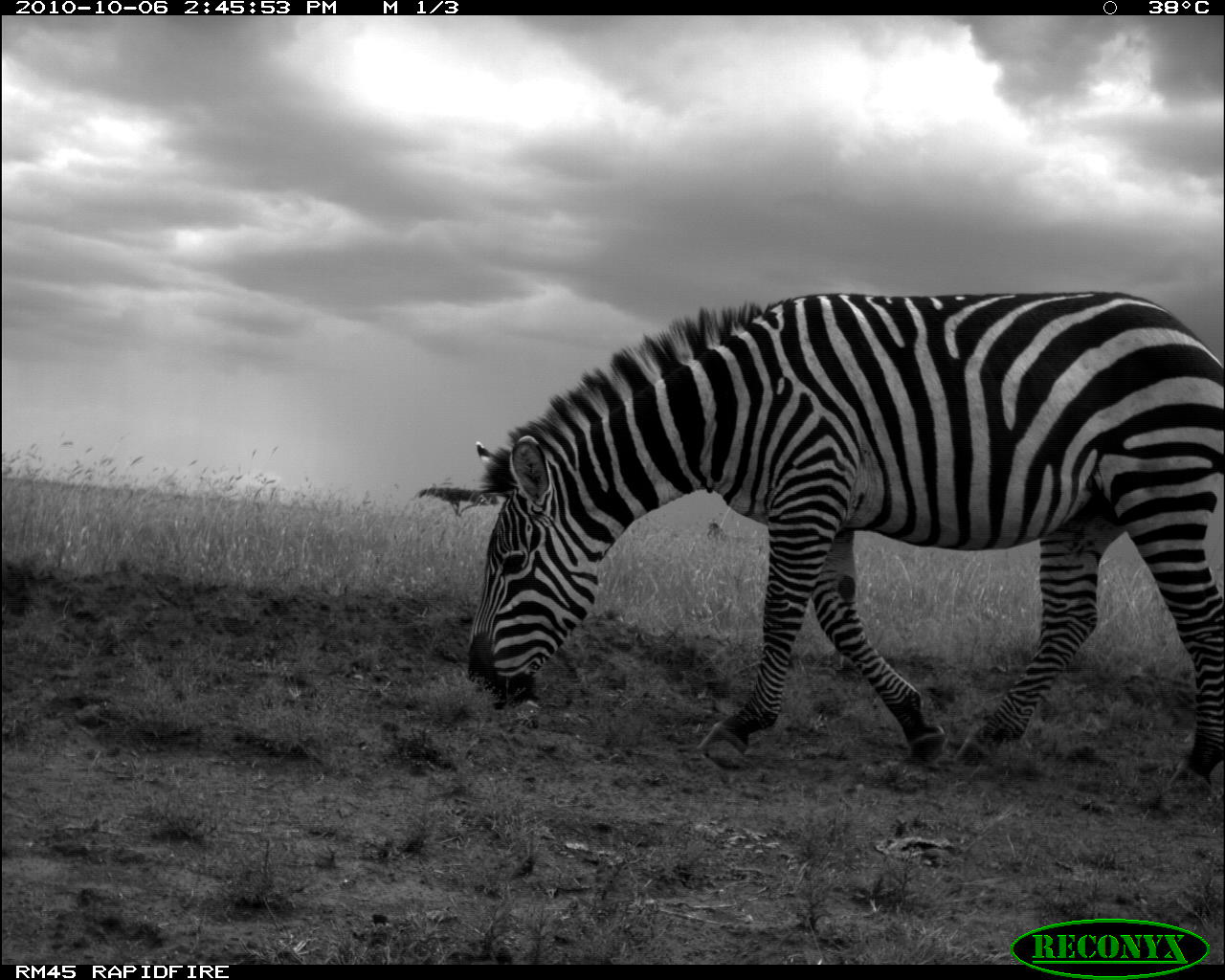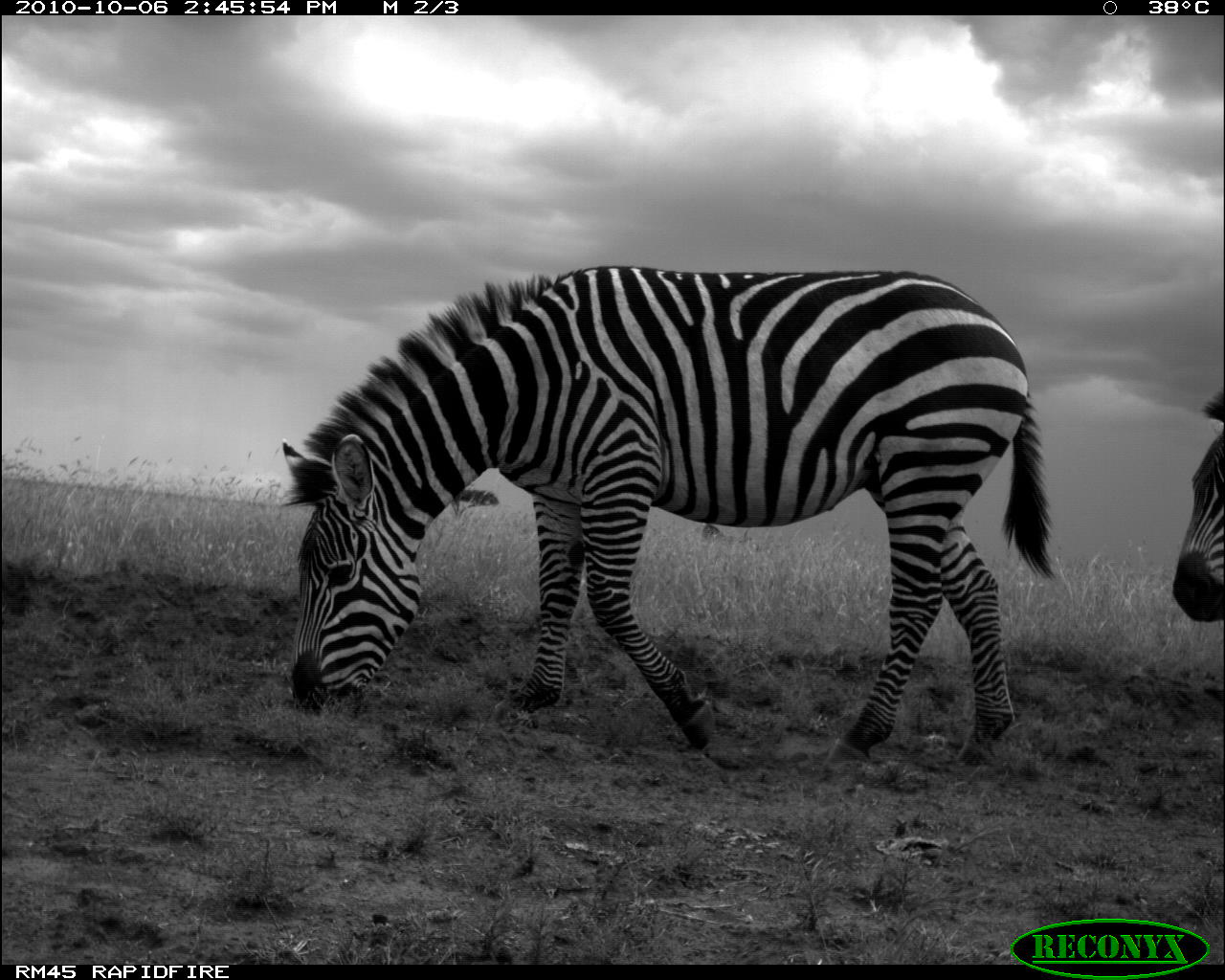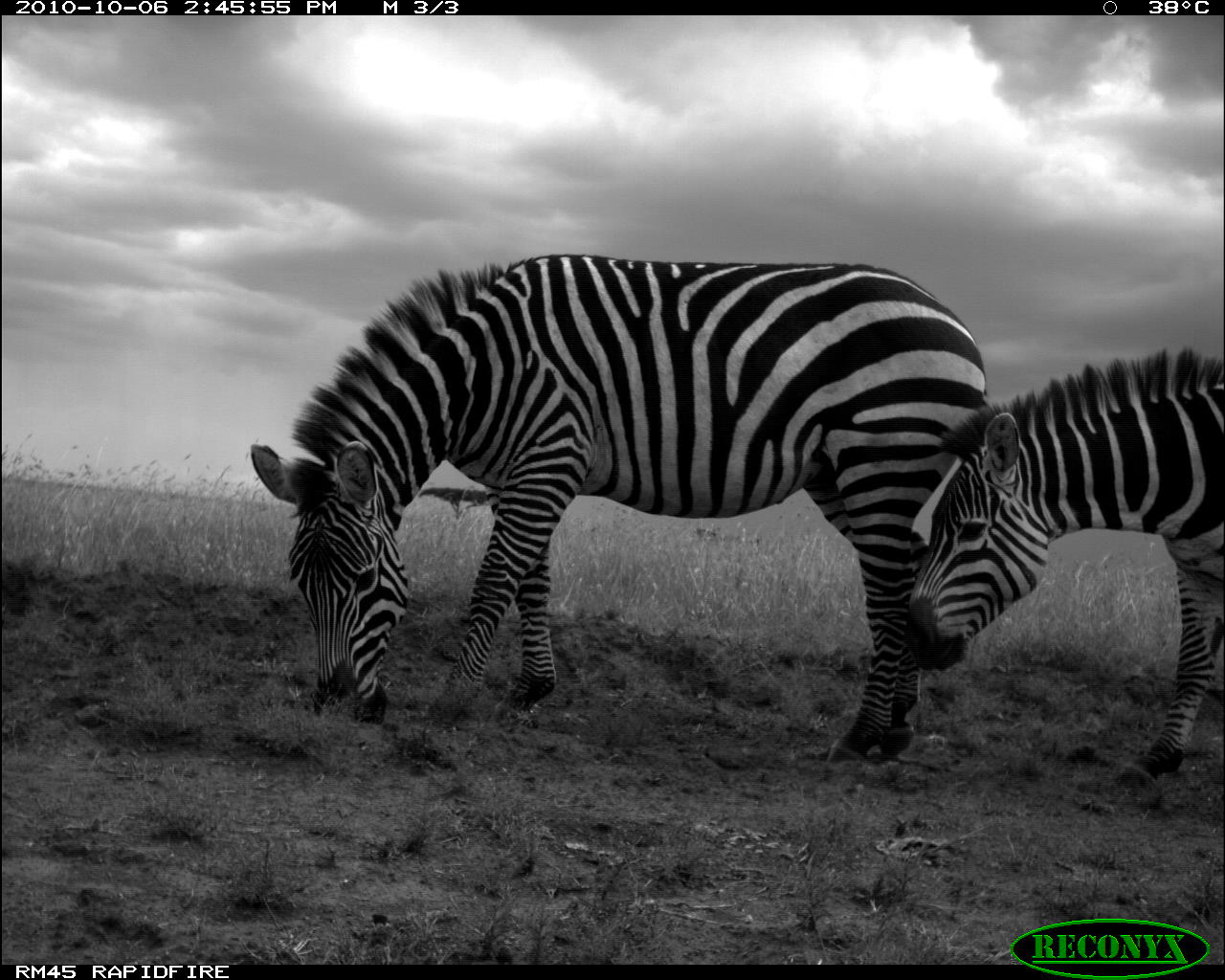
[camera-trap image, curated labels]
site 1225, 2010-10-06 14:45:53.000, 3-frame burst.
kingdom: Animalia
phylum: Chordata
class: Mammalia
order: Perissodactyla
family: Equidae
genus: Equus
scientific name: Equus quagga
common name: plains zebra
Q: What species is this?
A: Equus quagga (plains zebra).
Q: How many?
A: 1.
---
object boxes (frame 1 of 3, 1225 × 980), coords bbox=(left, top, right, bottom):
equus quagga: bbox=(466, 291, 1223, 815)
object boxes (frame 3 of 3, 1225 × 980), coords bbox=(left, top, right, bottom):
equus quagga: bbox=(248, 253, 984, 763); bbox=(910, 348, 1224, 787)